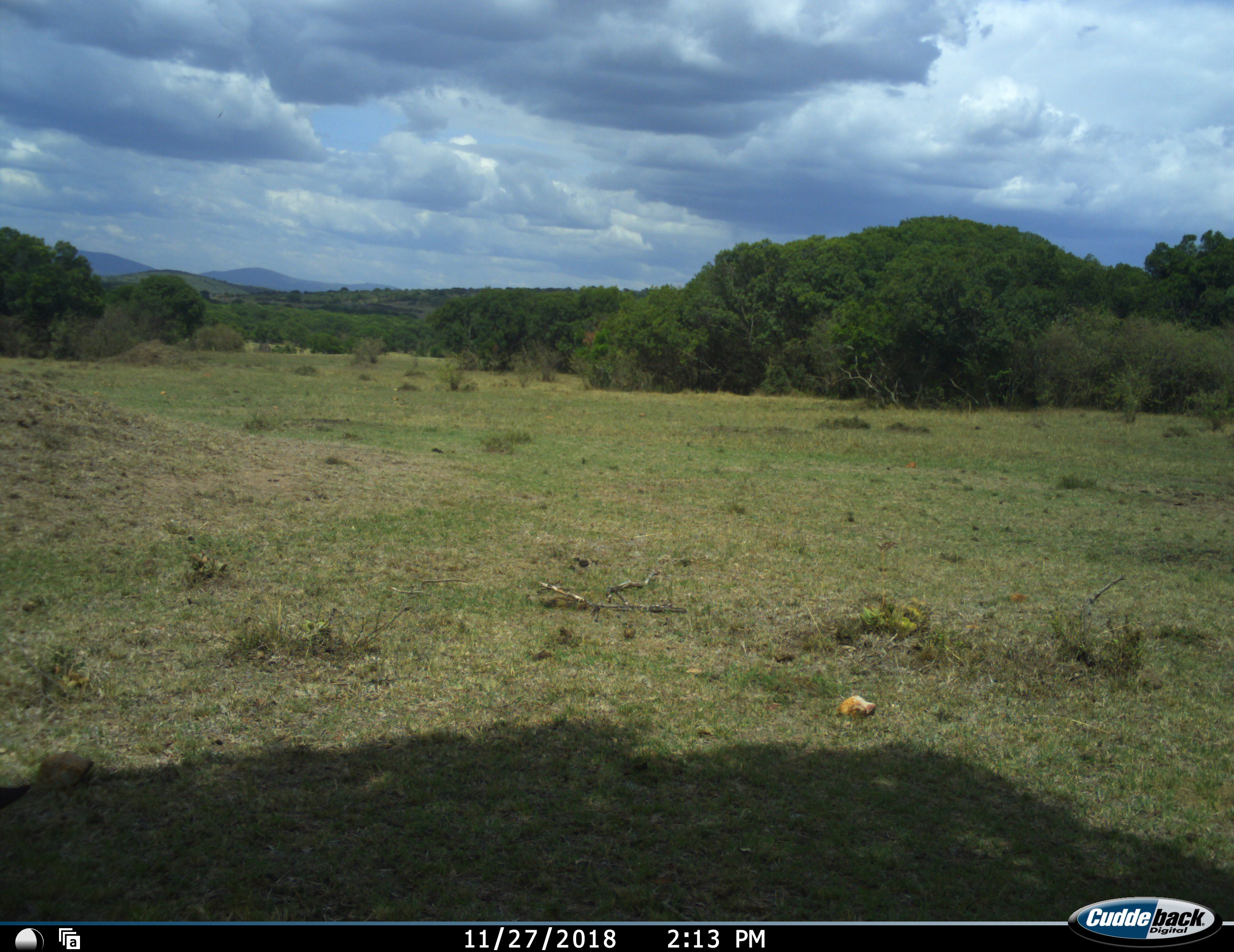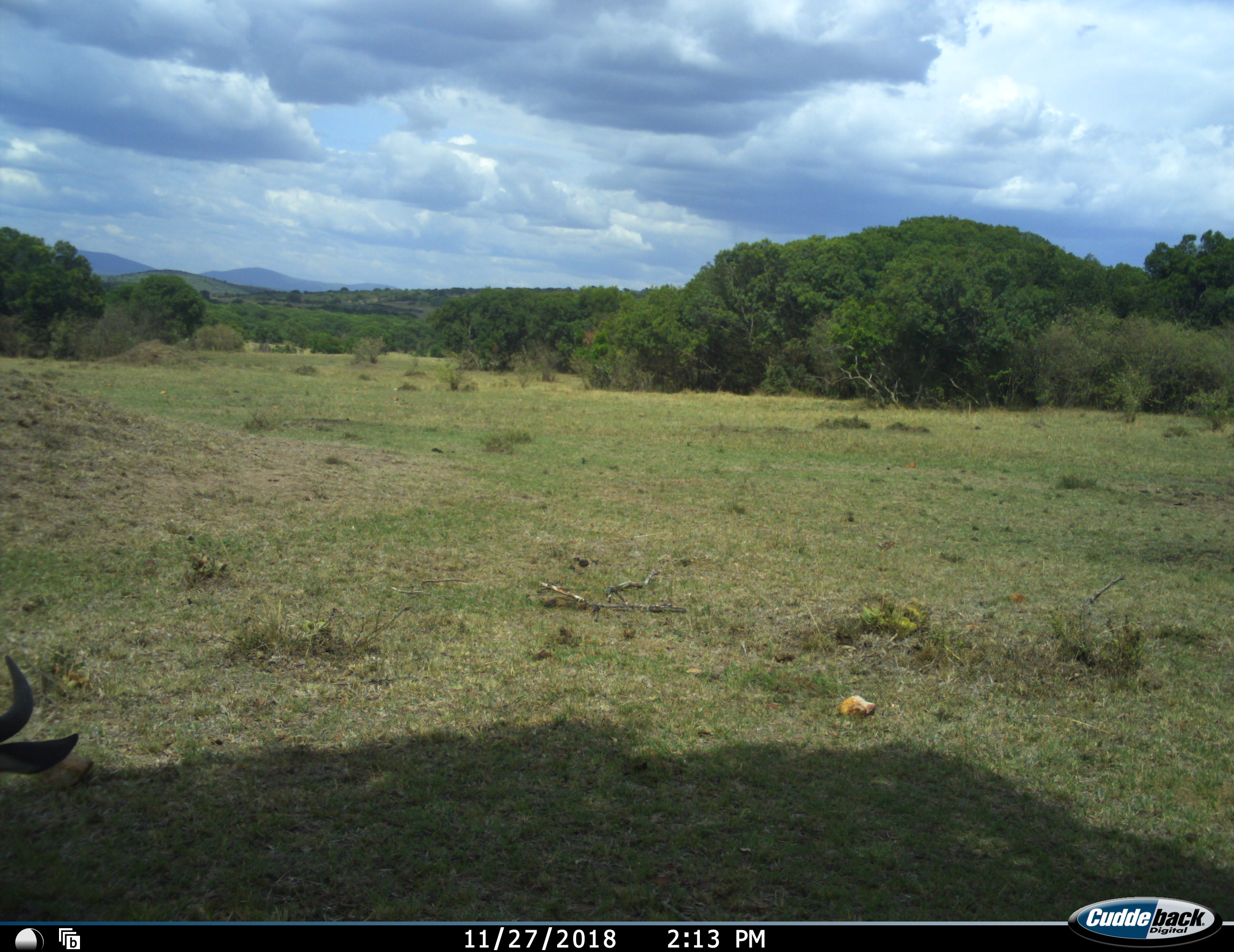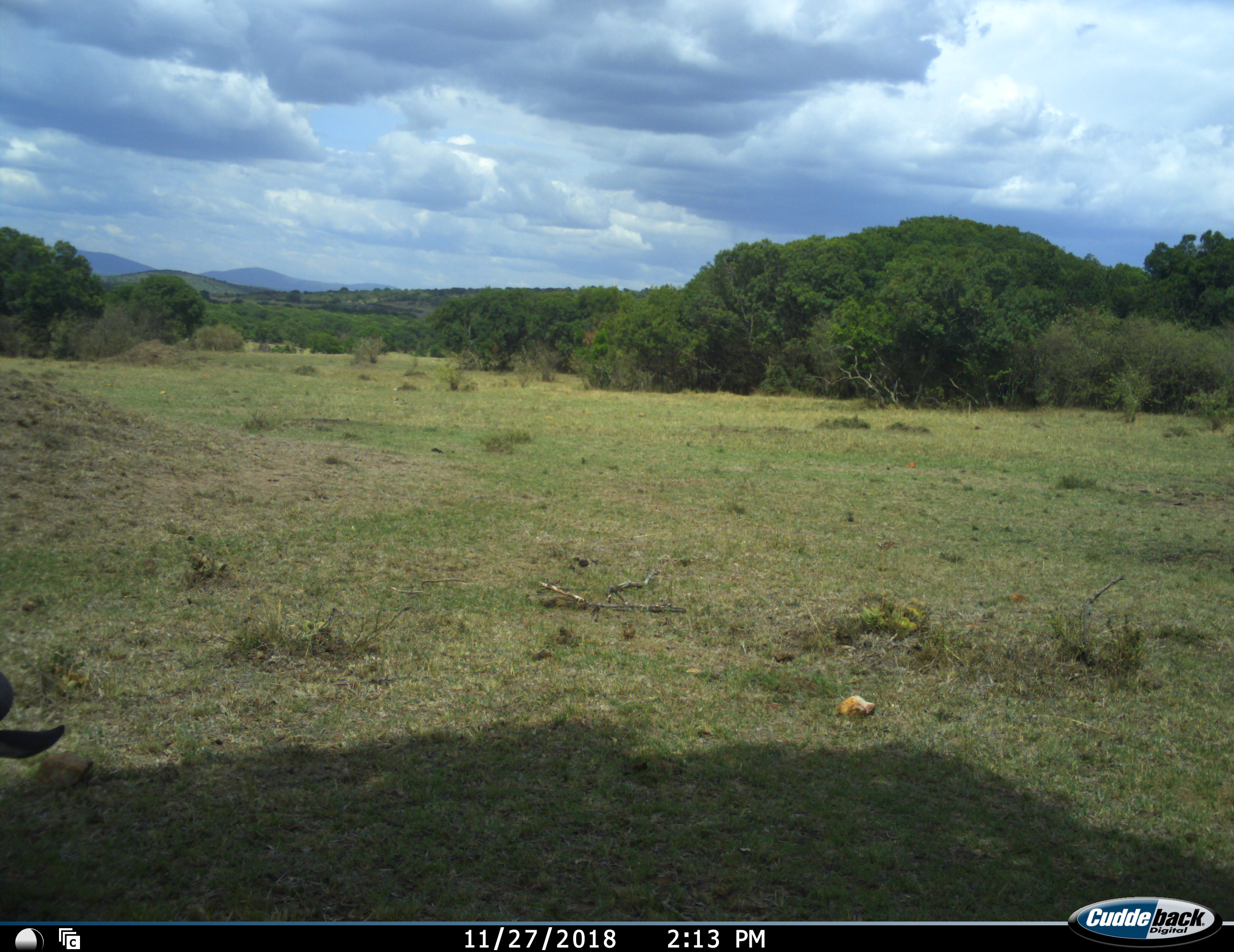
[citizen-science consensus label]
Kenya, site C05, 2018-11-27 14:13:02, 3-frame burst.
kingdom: Animalia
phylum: Chordata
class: Mammalia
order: Artiodactyla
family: Bovidae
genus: Connochaetes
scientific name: Connochaetes taurinus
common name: common wildebeest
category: wildebeest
Wildebeest (common wildebeest) (Connochaetes taurinus), count 1. Behavior (volunteer vote fractions): standing 17%, resting 0%, moving 50%, interacting 0%. Young present (vote fraction): 0%. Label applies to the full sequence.